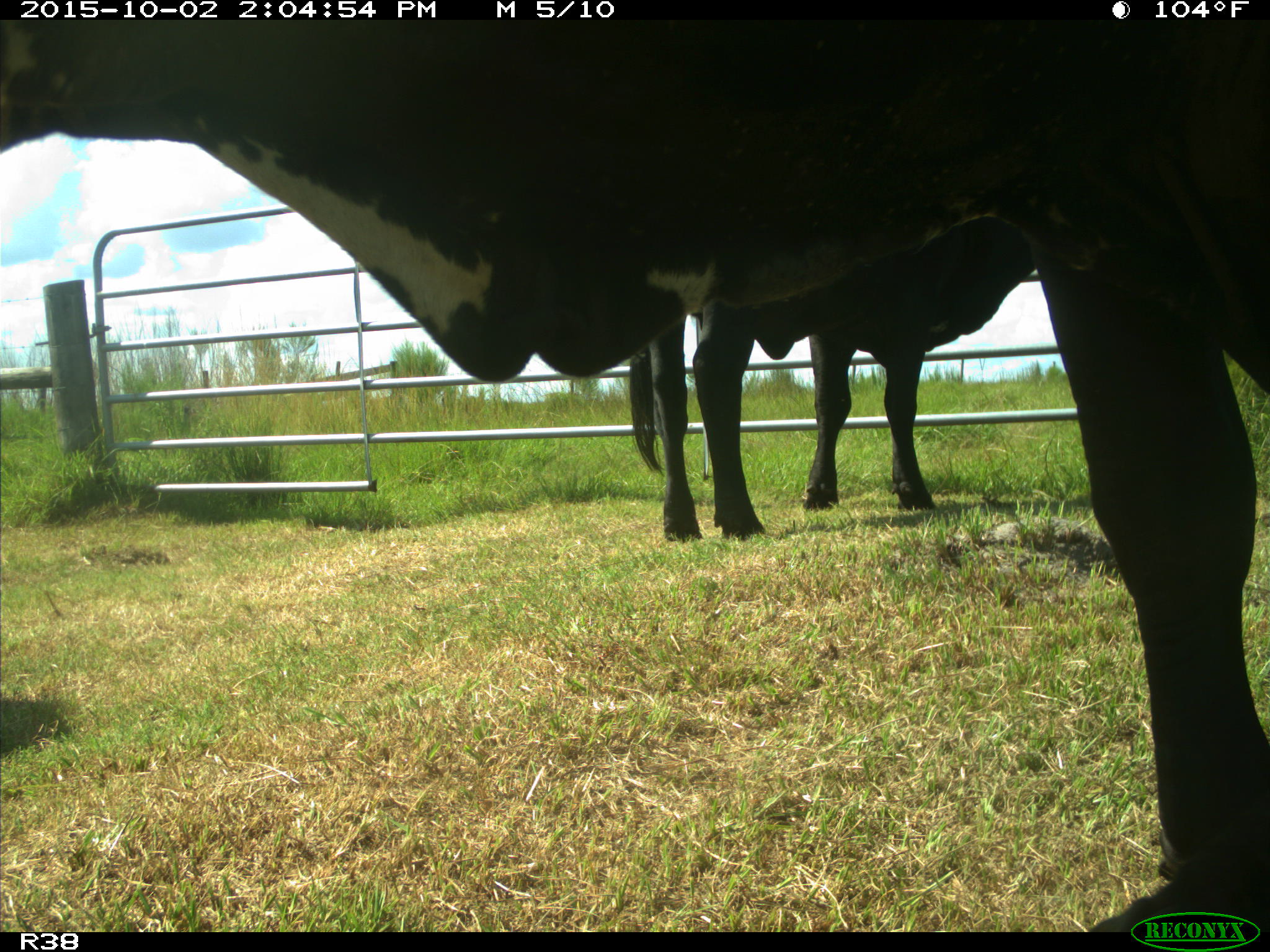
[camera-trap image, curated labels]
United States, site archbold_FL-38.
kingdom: Animalia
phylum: Chordata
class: Mammalia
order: Artiodactyla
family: Bovidae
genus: Bos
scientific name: Bos taurus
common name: domestic cow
Bos taurus (domestic cow).